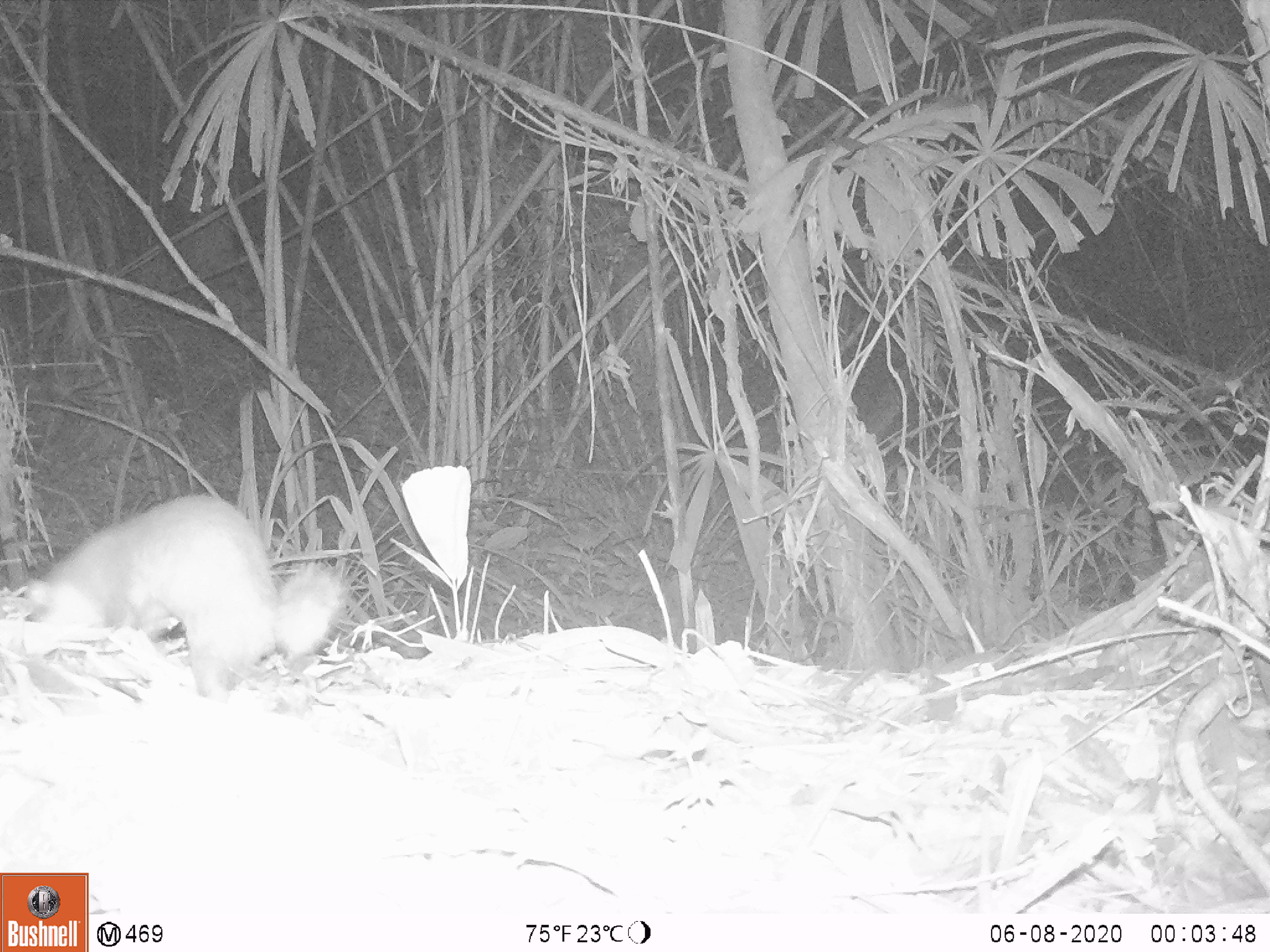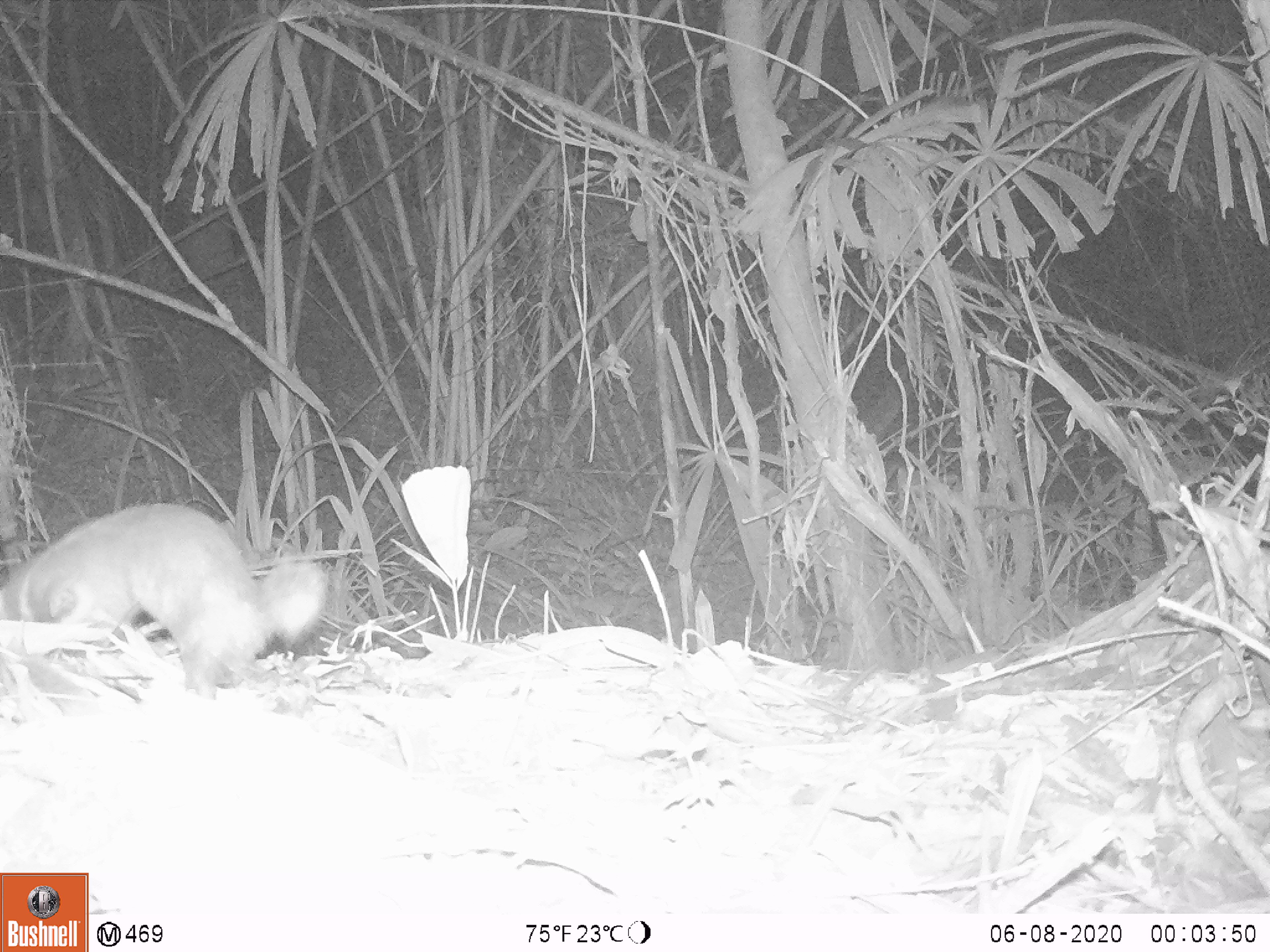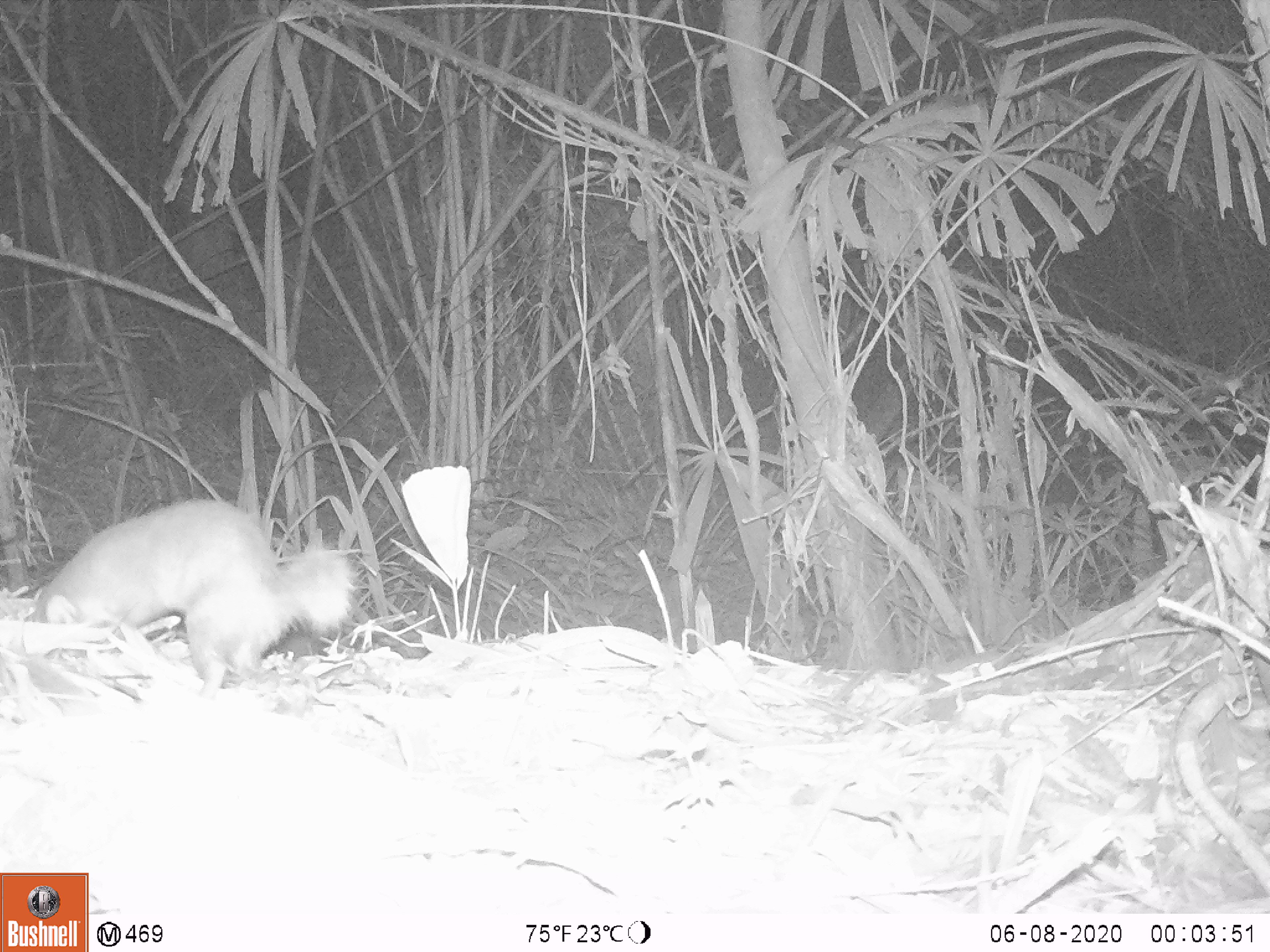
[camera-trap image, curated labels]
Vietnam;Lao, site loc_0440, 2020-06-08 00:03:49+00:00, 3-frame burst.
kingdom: Animalia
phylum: Chordata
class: Mammalia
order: Carnivora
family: Mustelidae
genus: Melogale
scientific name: Melogale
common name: ferret badger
Ferret badger (Melogale). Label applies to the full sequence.